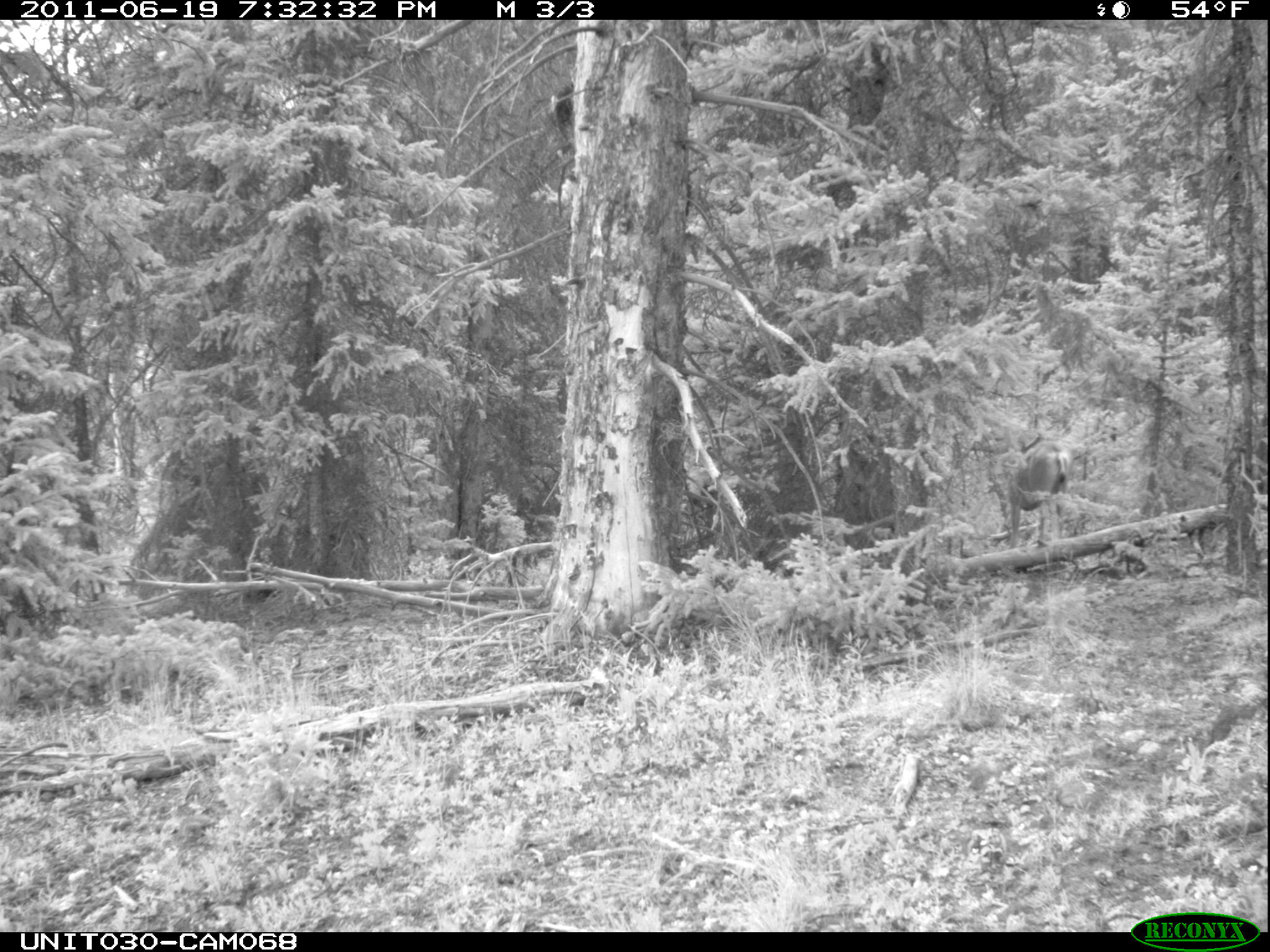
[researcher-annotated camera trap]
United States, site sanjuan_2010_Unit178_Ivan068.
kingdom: Animalia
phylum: Chordata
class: Mammalia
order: Artiodactyla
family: Cervidae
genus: Odocoileus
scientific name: Odocoileus hemionus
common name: mule deer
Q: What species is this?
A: Odocoileus hemionus (mule deer).